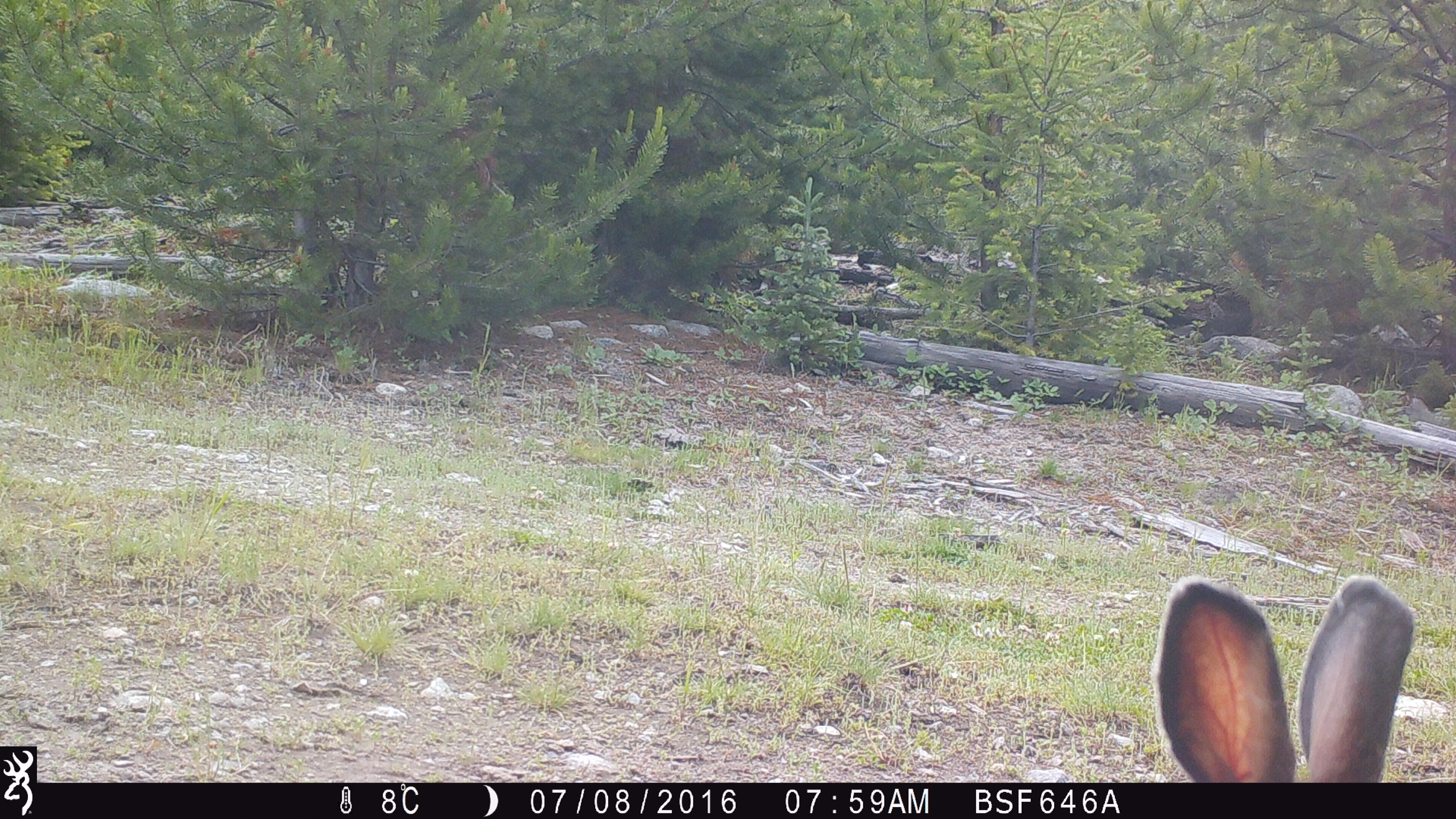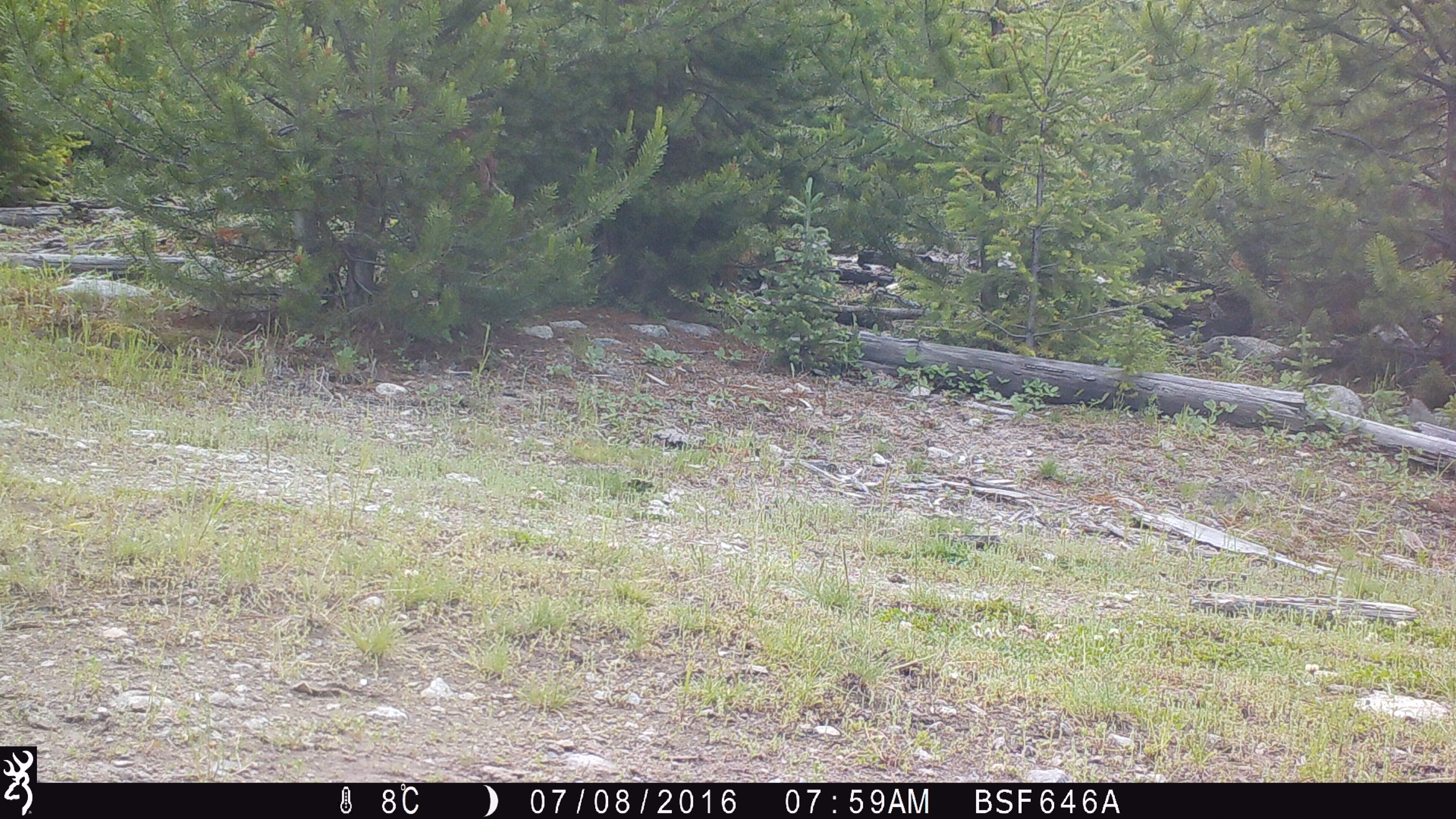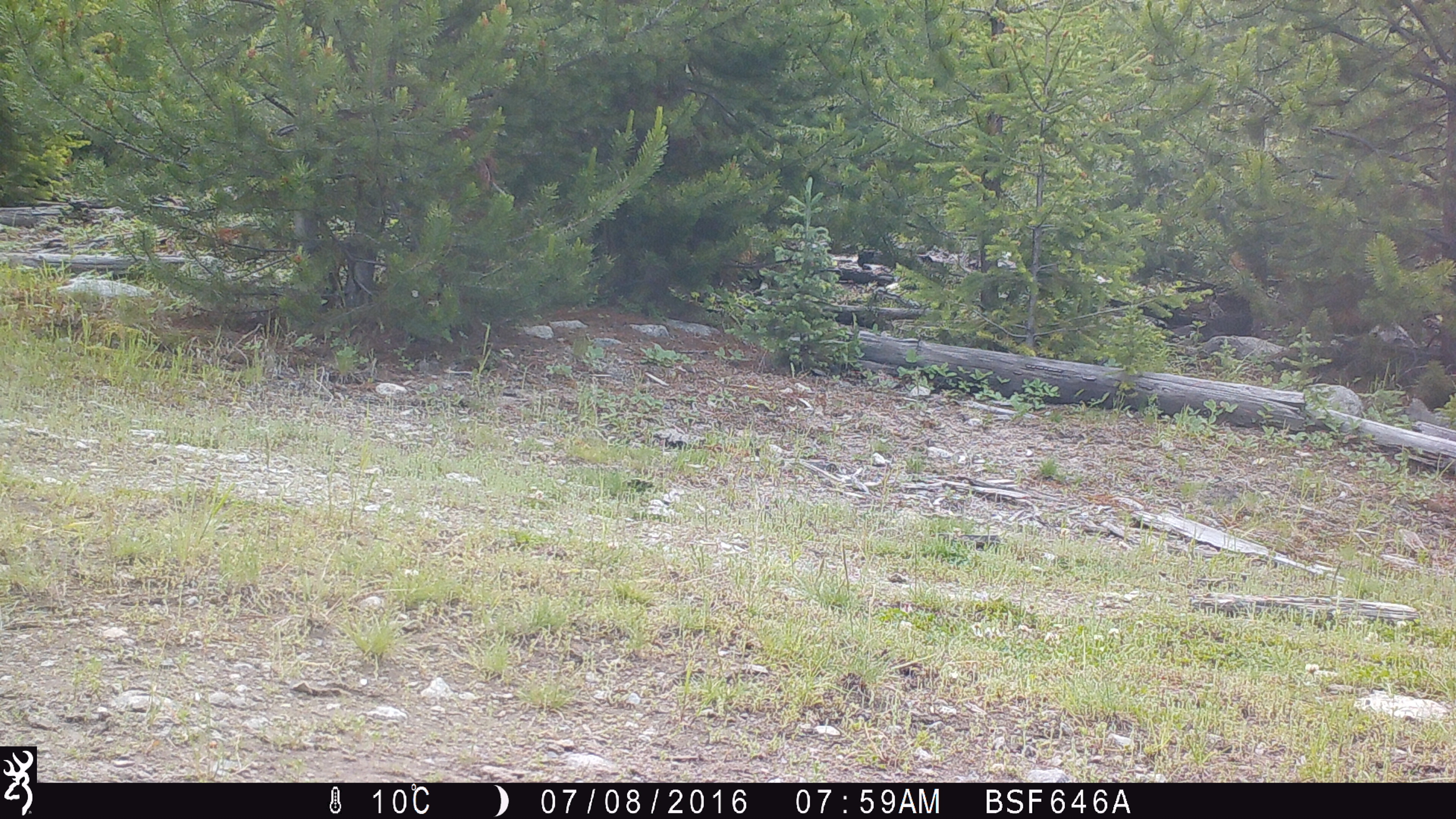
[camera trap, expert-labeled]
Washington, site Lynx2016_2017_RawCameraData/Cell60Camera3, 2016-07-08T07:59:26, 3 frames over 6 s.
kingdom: Animalia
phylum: Chordata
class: Mammalia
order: Lagomorpha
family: Leporidae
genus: Lepus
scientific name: Lepus americanus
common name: snowshoe hare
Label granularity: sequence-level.